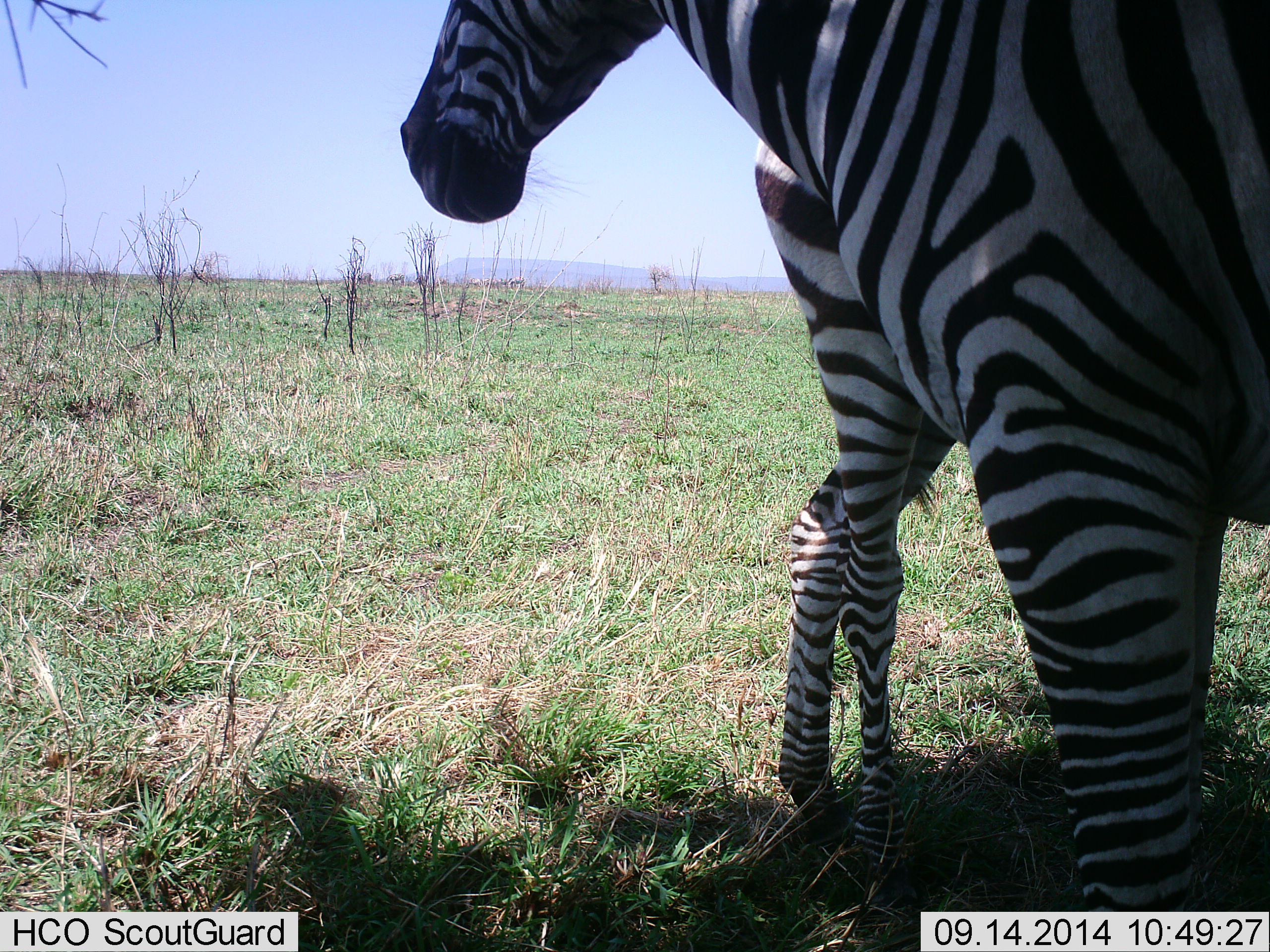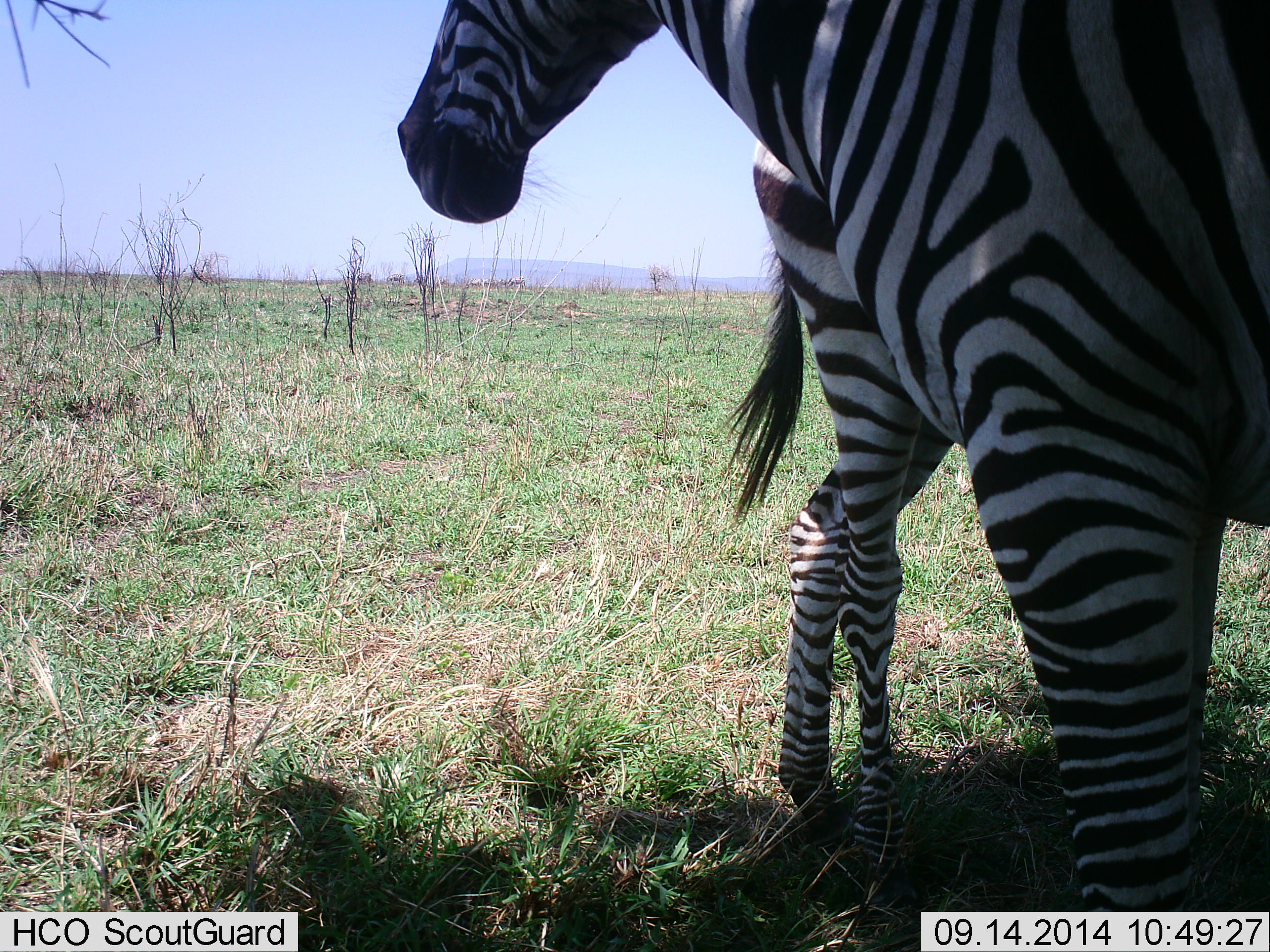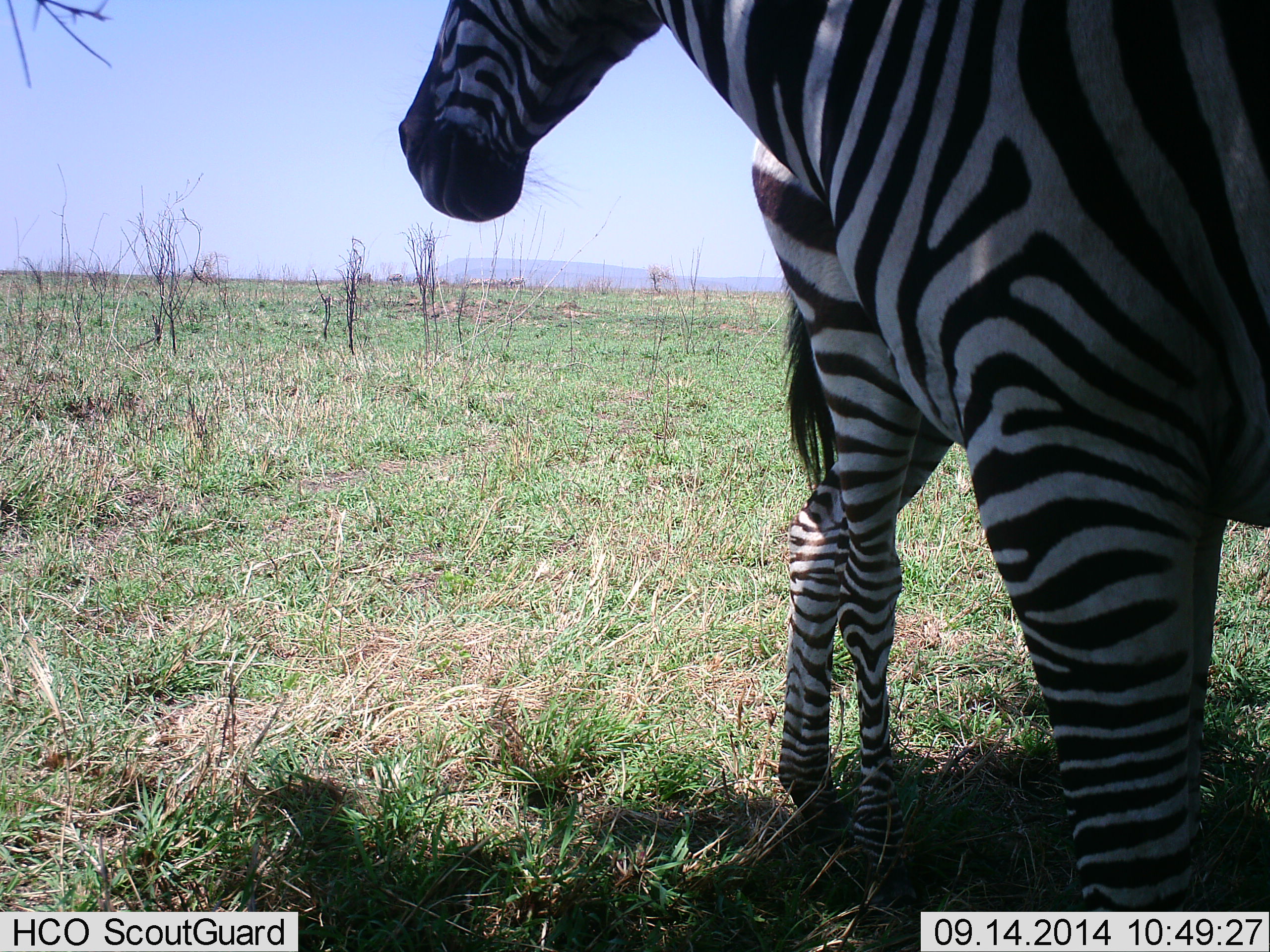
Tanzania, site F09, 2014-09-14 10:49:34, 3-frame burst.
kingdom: Animalia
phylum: Chordata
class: Mammalia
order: Perissodactyla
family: Equidae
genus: Equus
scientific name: Equus quagga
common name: plains zebra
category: zebra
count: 2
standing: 100%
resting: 0%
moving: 0%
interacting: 10%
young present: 20%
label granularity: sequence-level